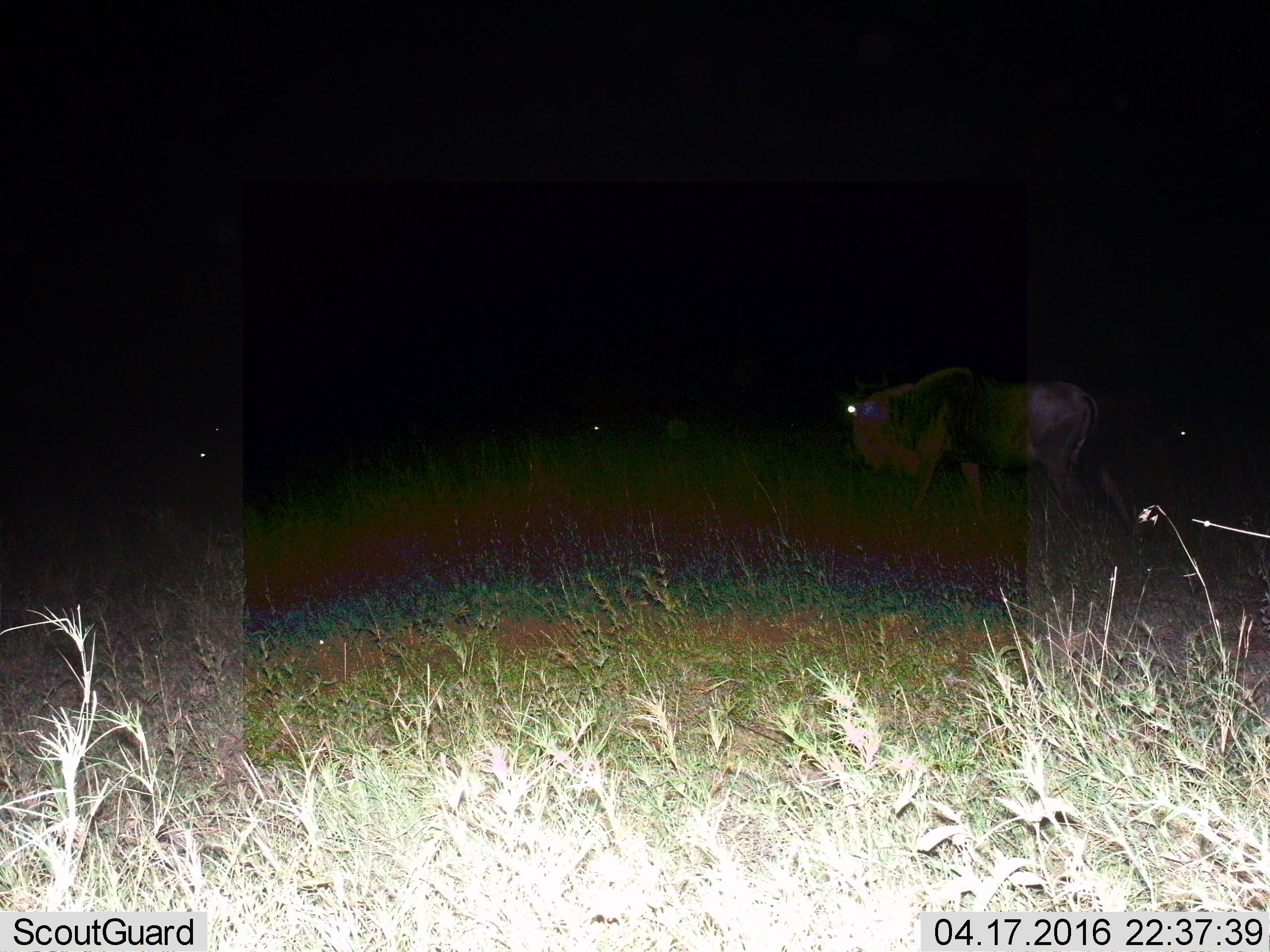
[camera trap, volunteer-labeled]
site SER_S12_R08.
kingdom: Animalia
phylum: Chordata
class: Mammalia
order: Artiodactyla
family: Bovidae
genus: Connochaetes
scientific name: Connochaetes taurinus taurinus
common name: blue wildebeest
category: wildebeestblue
Wildebeestblue (blue wildebeest) (Connochaetes taurinus taurinus), count 4. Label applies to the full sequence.